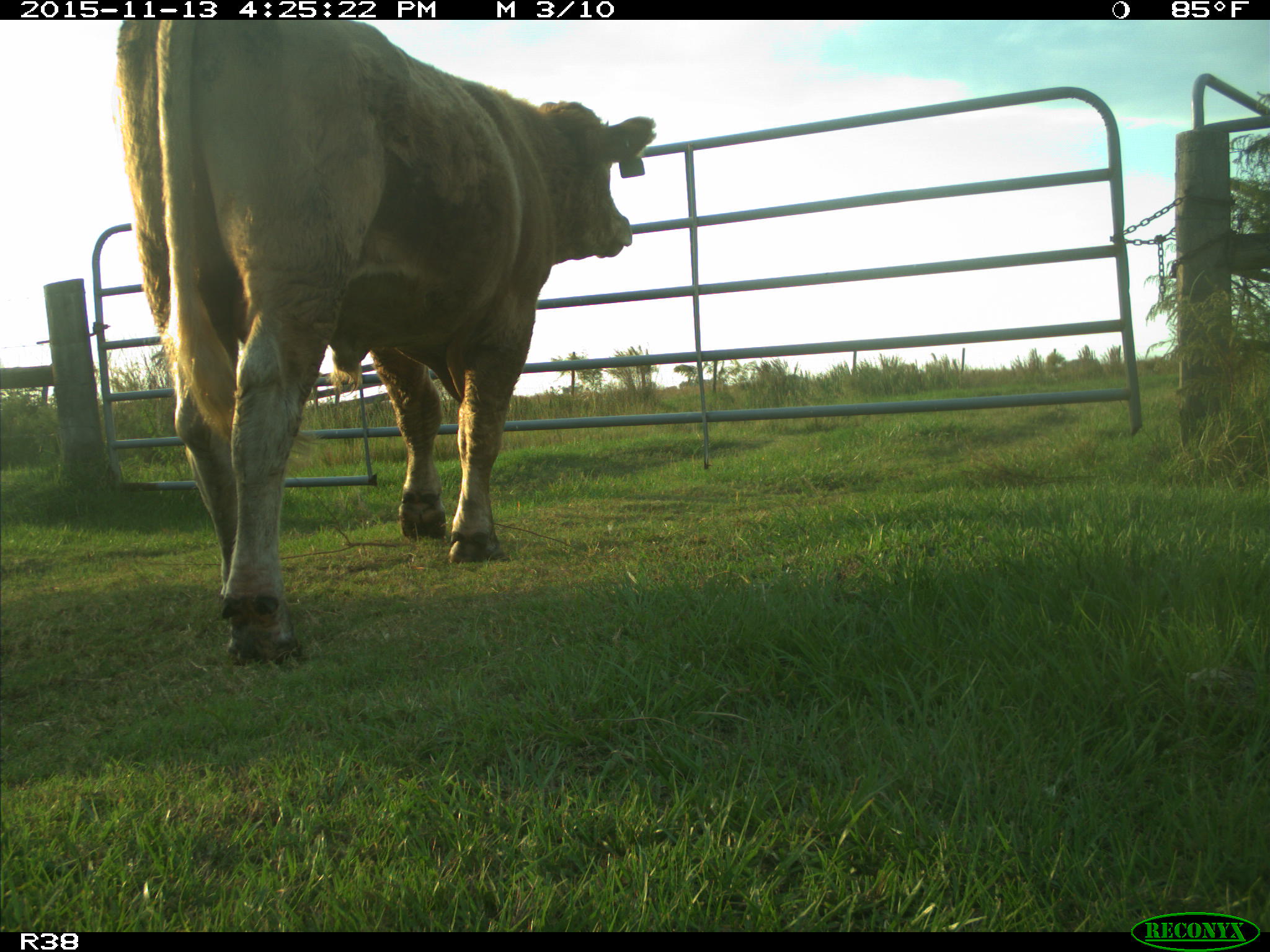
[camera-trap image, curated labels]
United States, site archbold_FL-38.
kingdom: Animalia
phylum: Chordata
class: Mammalia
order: Artiodactyla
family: Bovidae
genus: Bos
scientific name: Bos taurus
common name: domestic cow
Bos taurus (domestic cow).